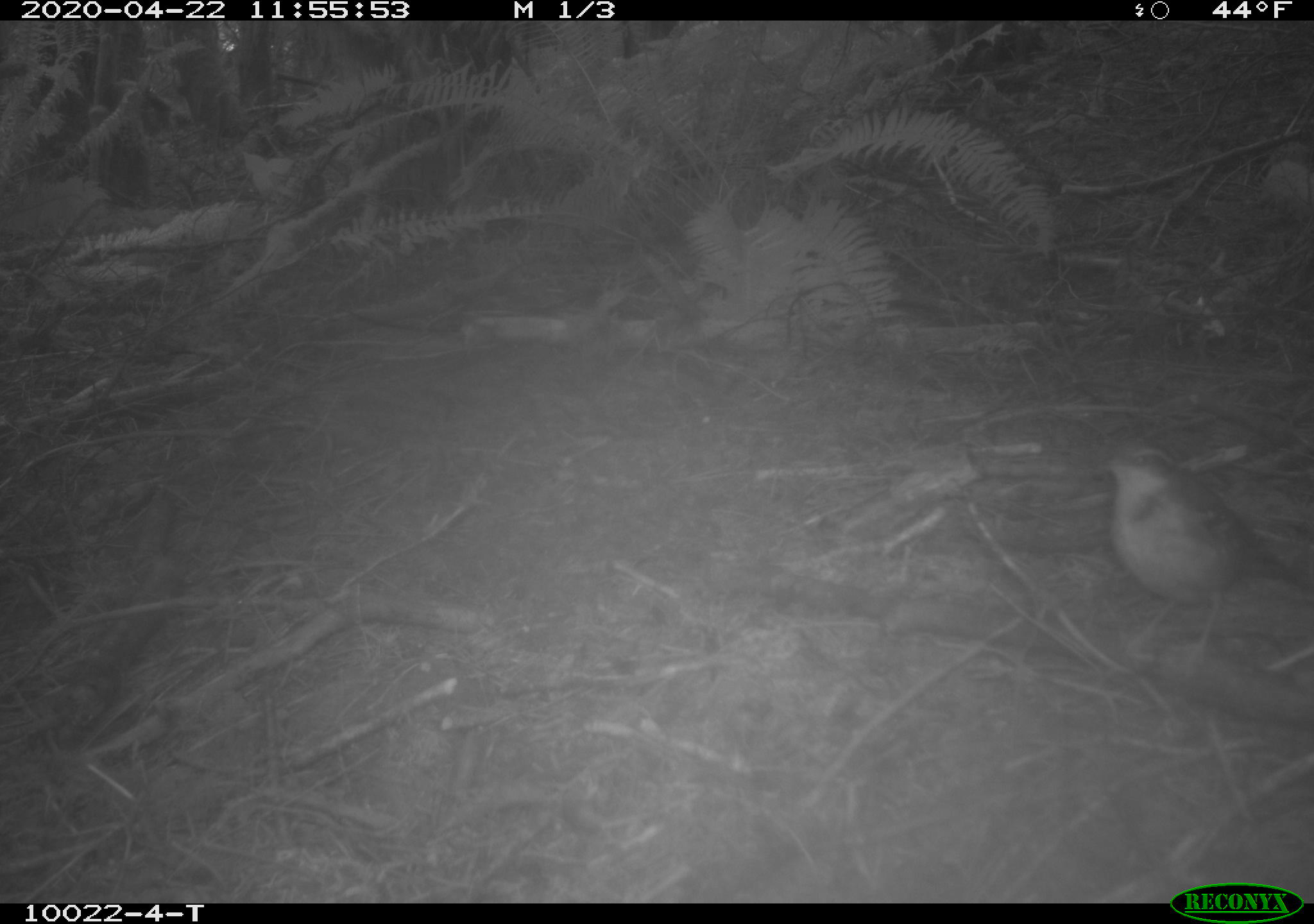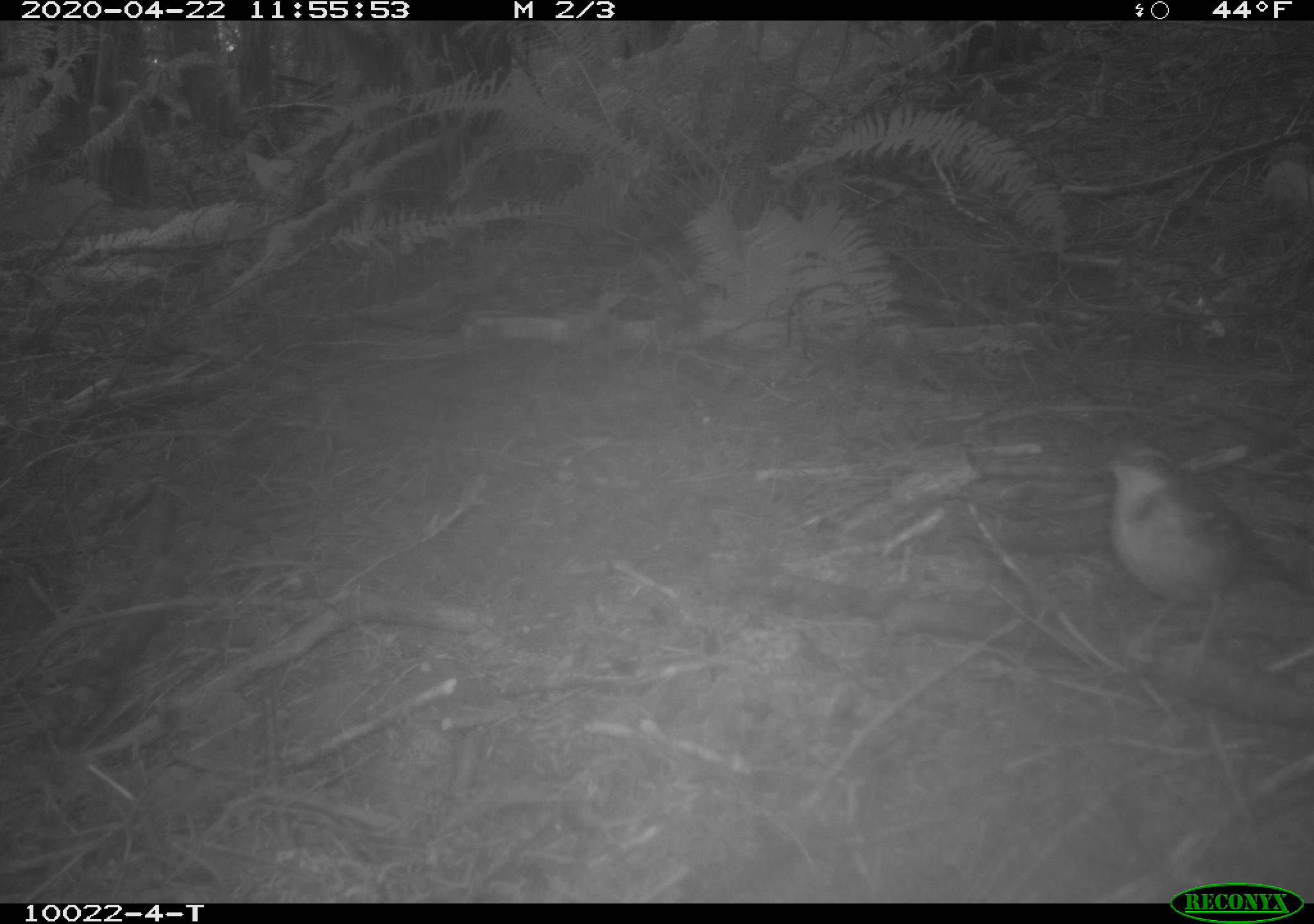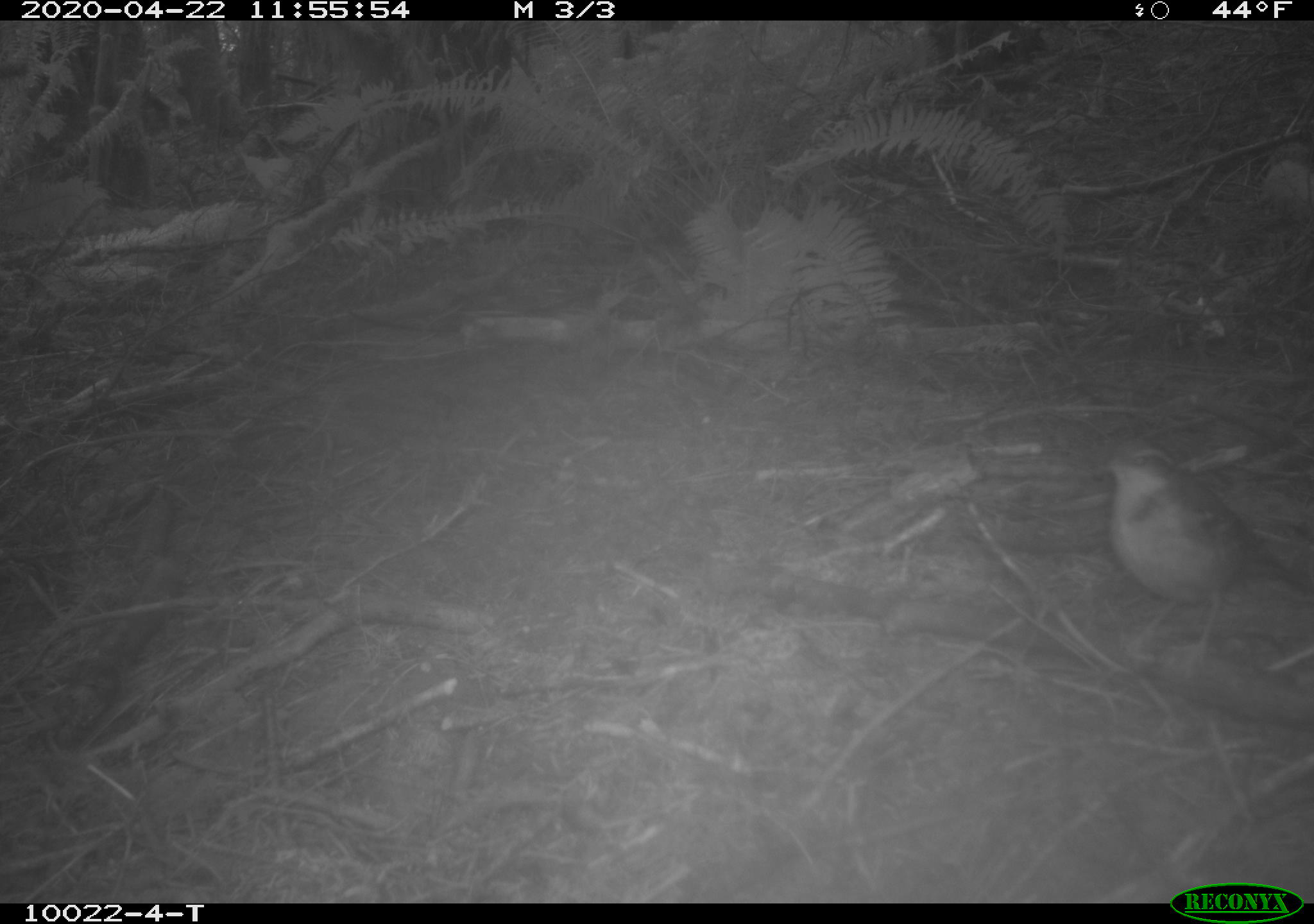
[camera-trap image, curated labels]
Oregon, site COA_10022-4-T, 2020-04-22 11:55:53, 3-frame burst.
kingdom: Animalia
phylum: Chordata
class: Aves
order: Passeriformes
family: Turdidae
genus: Ixoreus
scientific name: Ixoreus naevius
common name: varied thrush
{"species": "varied thrush (Ixoreus naevius)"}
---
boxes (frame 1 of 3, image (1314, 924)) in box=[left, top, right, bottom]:
varied thrush: box=[1091, 432, 1303, 662]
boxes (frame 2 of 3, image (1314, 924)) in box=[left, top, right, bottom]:
varied thrush: box=[1098, 434, 1303, 669]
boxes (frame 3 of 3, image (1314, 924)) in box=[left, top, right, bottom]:
varied thrush: box=[1098, 432, 1303, 673]